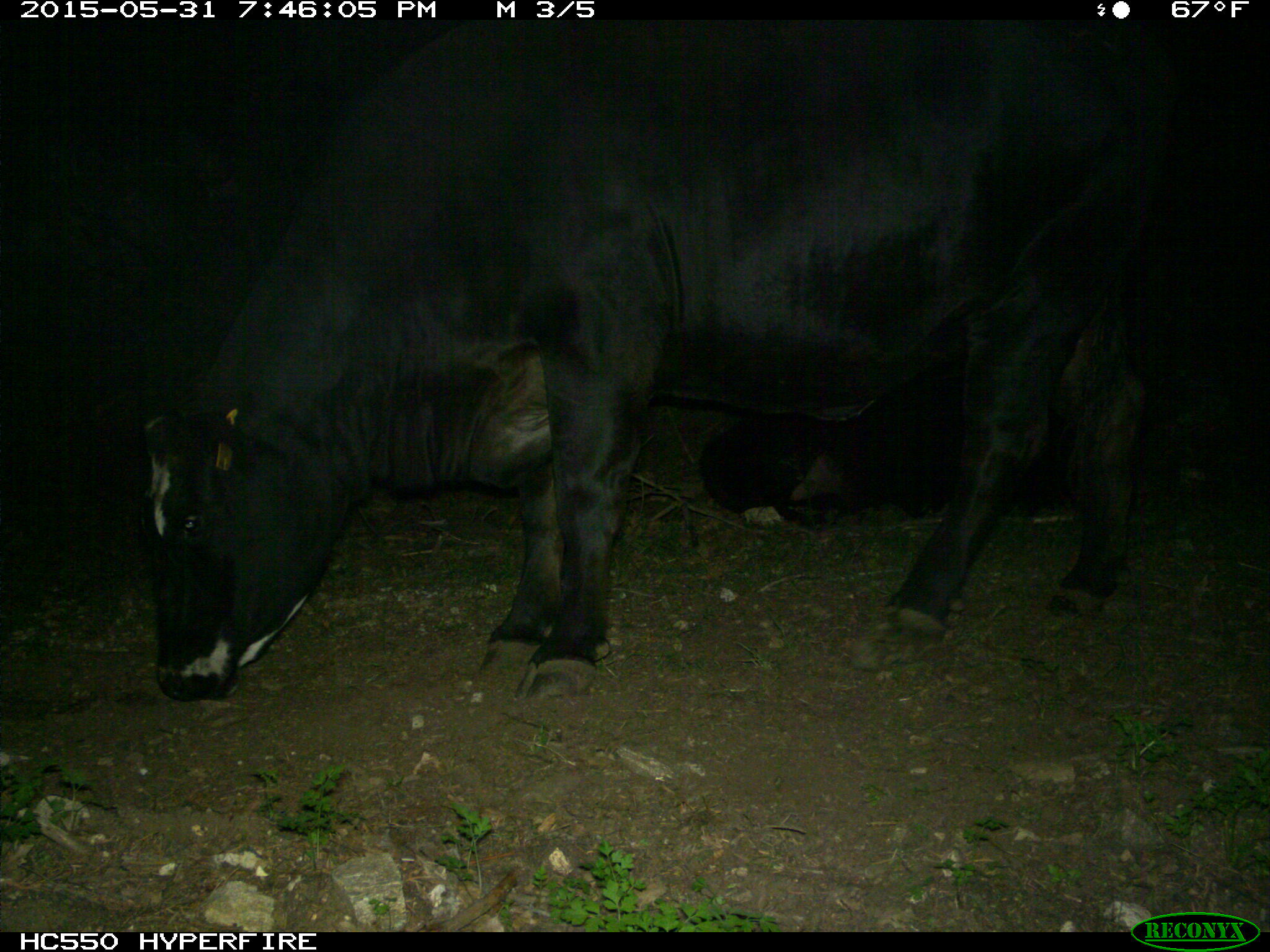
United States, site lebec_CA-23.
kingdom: Animalia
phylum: Chordata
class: Mammalia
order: Artiodactyla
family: Bovidae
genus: Bos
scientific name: Bos taurus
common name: domestic cow